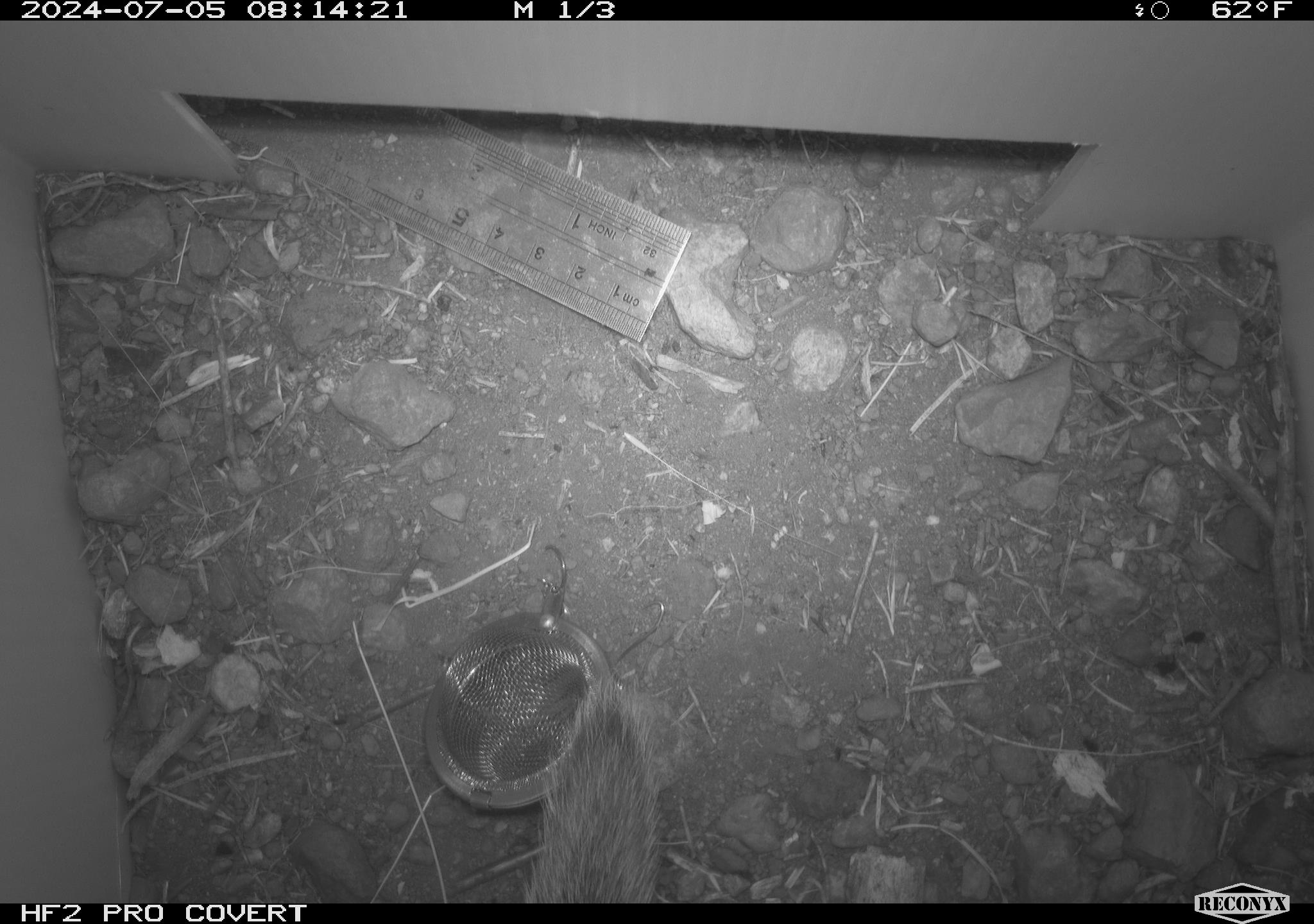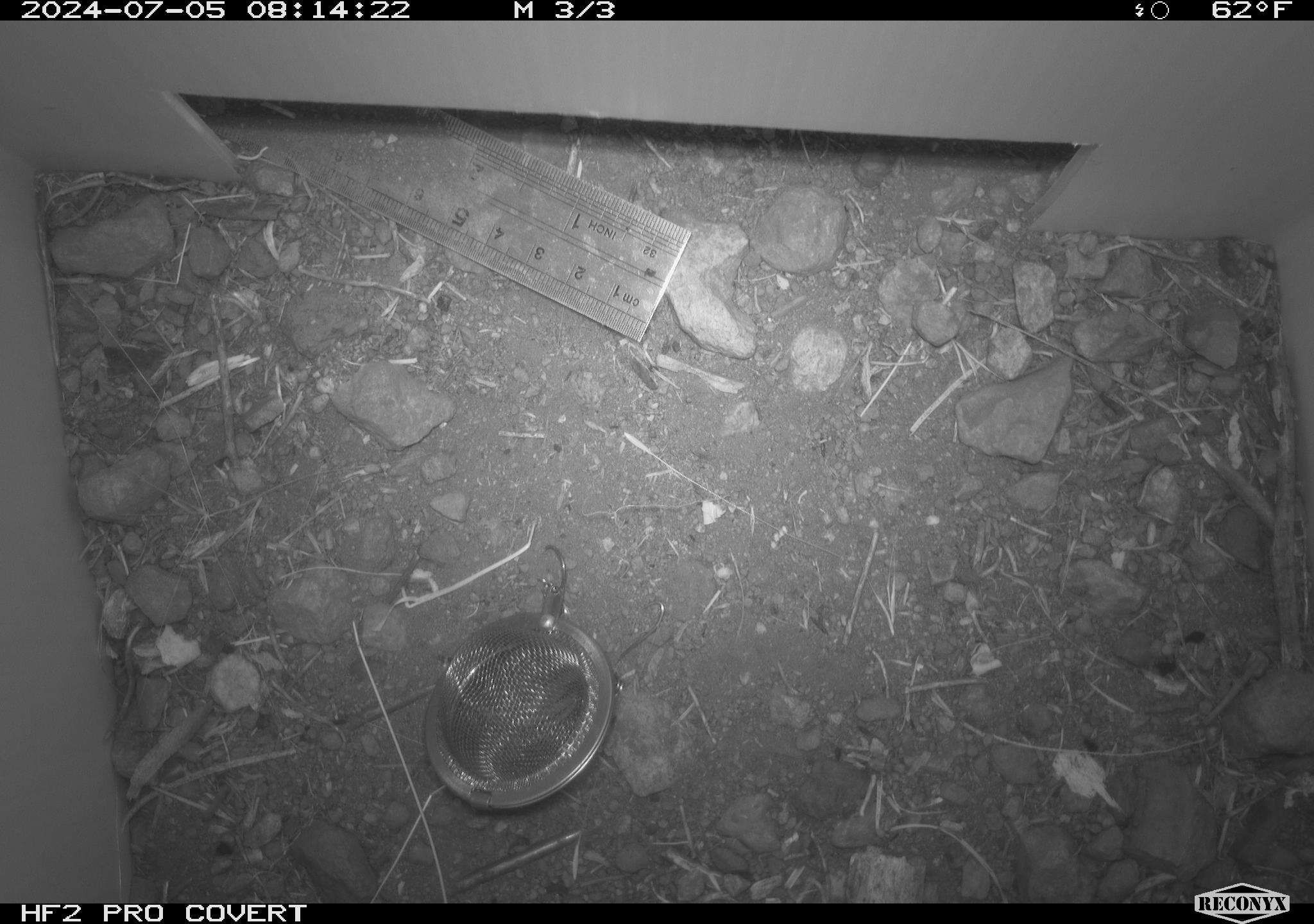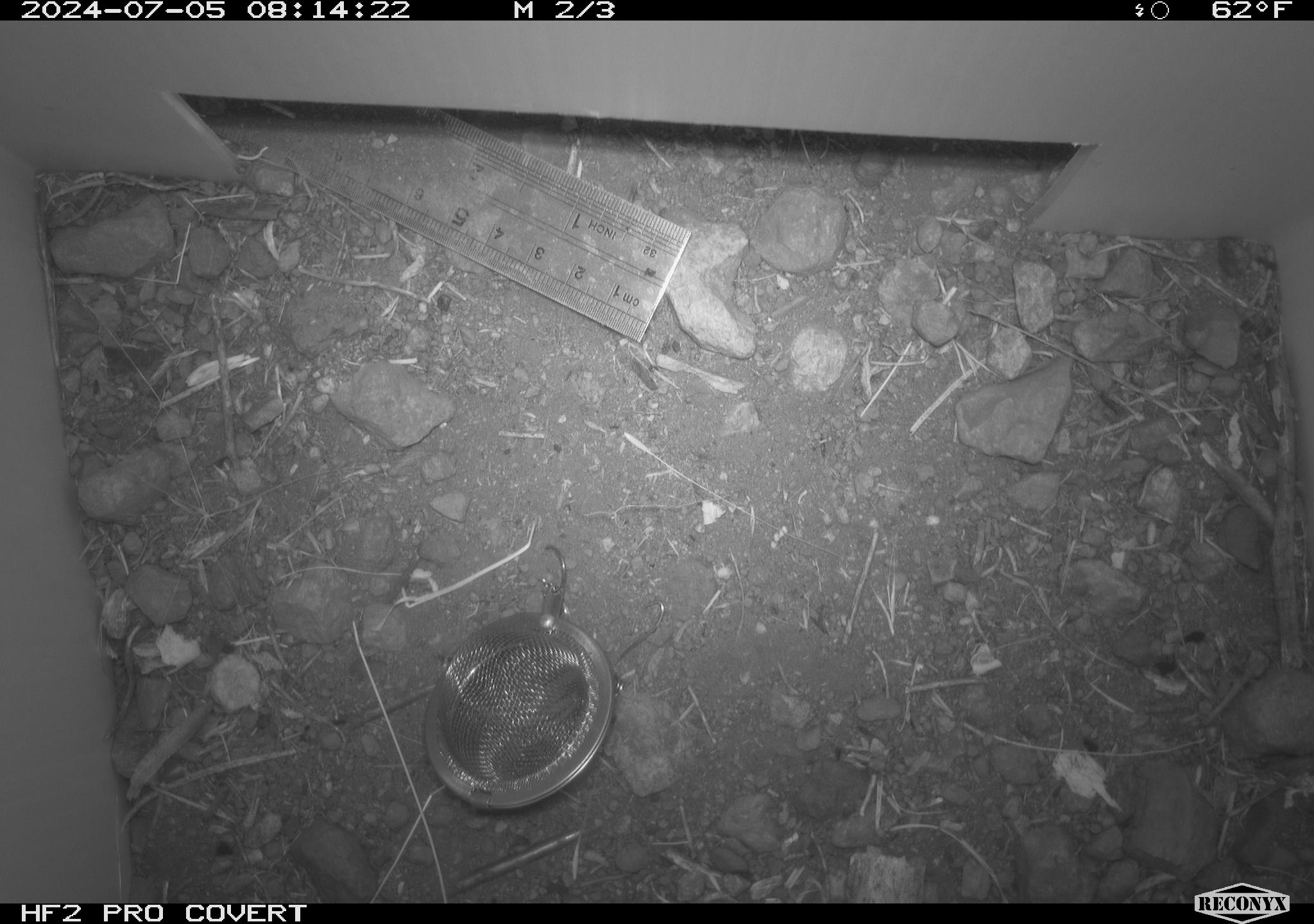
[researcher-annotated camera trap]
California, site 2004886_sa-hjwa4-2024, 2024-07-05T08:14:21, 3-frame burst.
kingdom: Animalia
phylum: Chordata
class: Mammalia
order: Rodentia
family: Sciuridae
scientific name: Sciuridae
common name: squirrels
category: sciuridae family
Sciuridae family (squirrels) (Sciuridae).